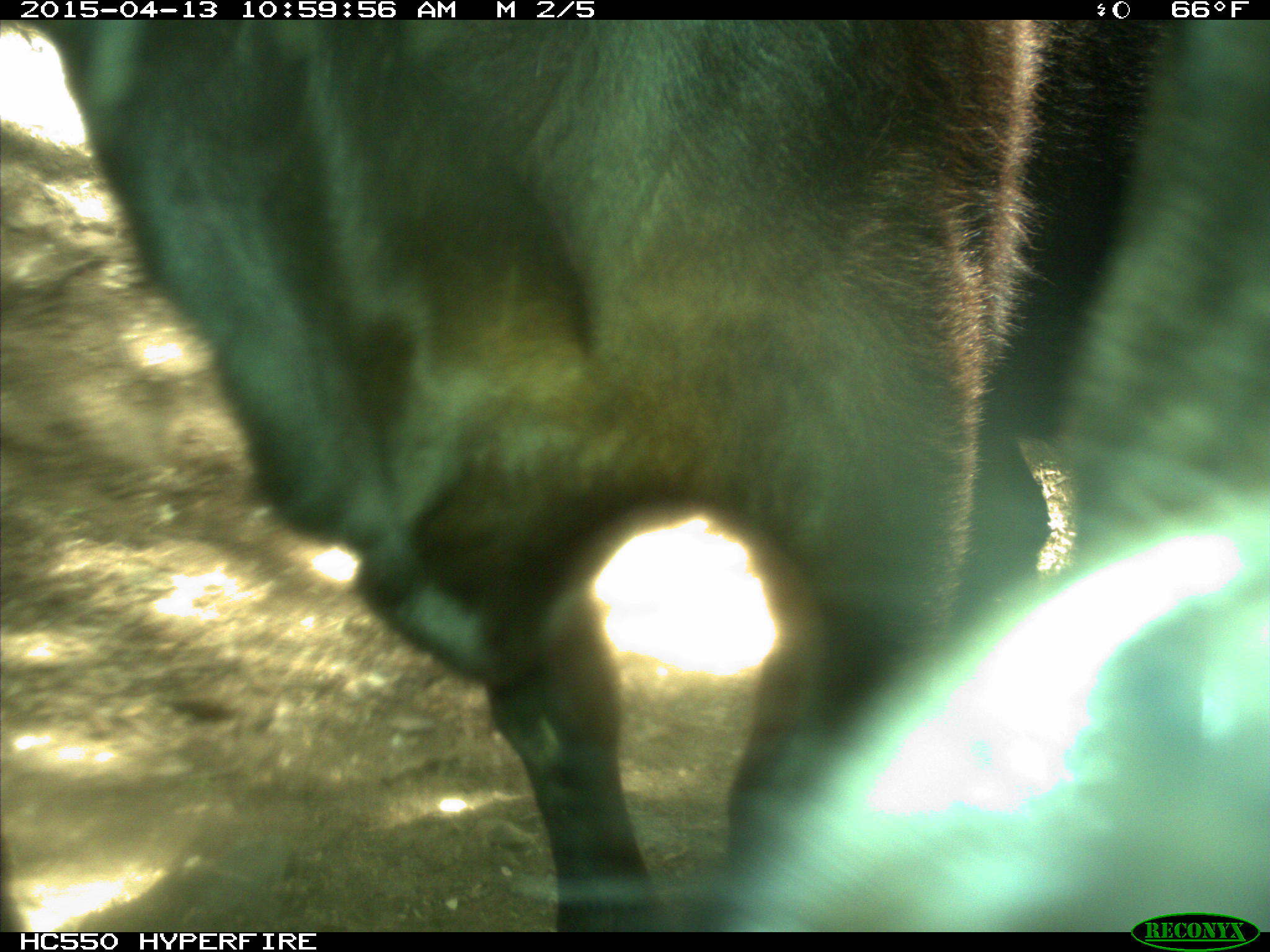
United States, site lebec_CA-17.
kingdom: Animalia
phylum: Chordata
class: Mammalia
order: Artiodactyla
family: Bovidae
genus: Bos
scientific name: Bos taurus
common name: domestic cow